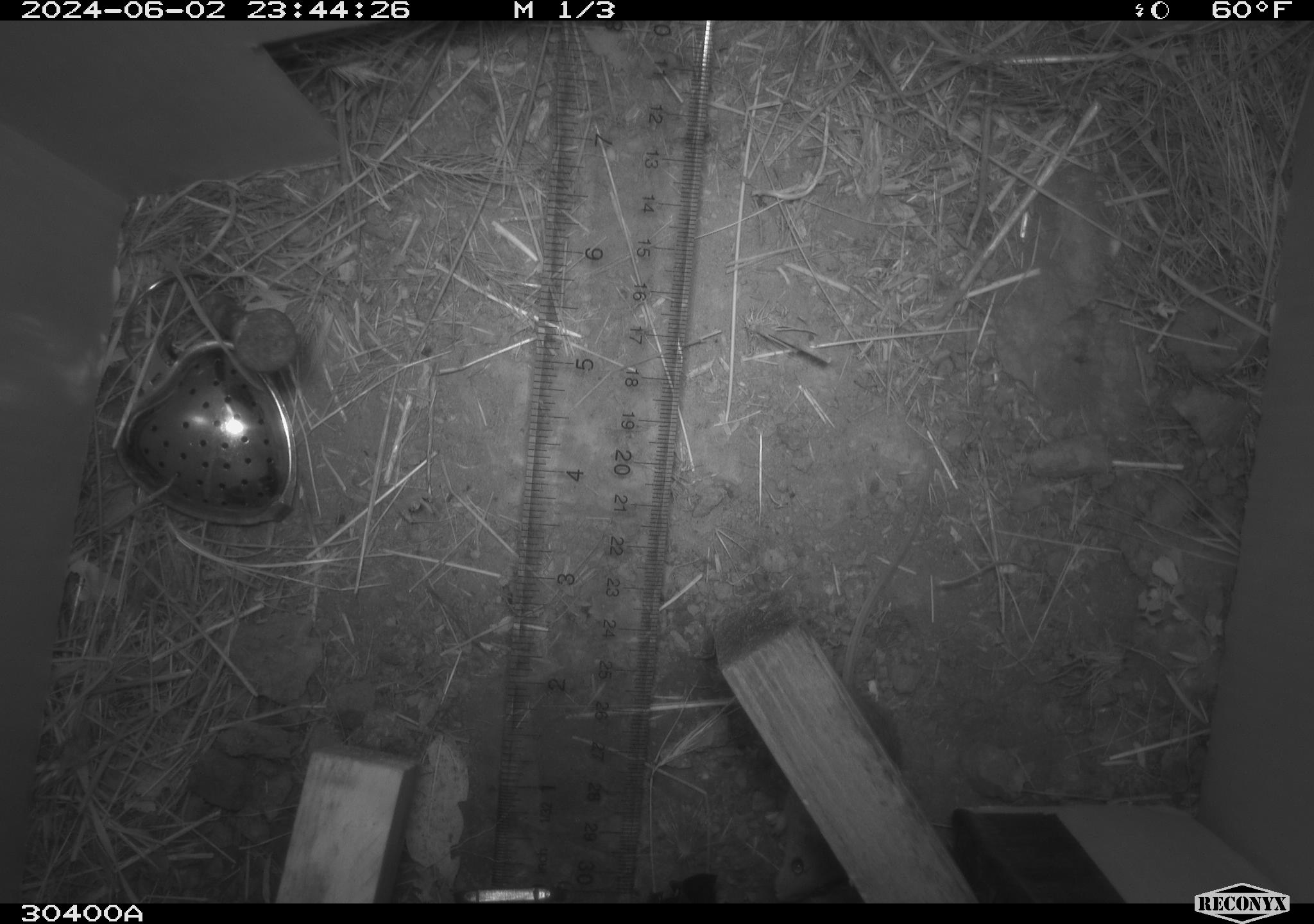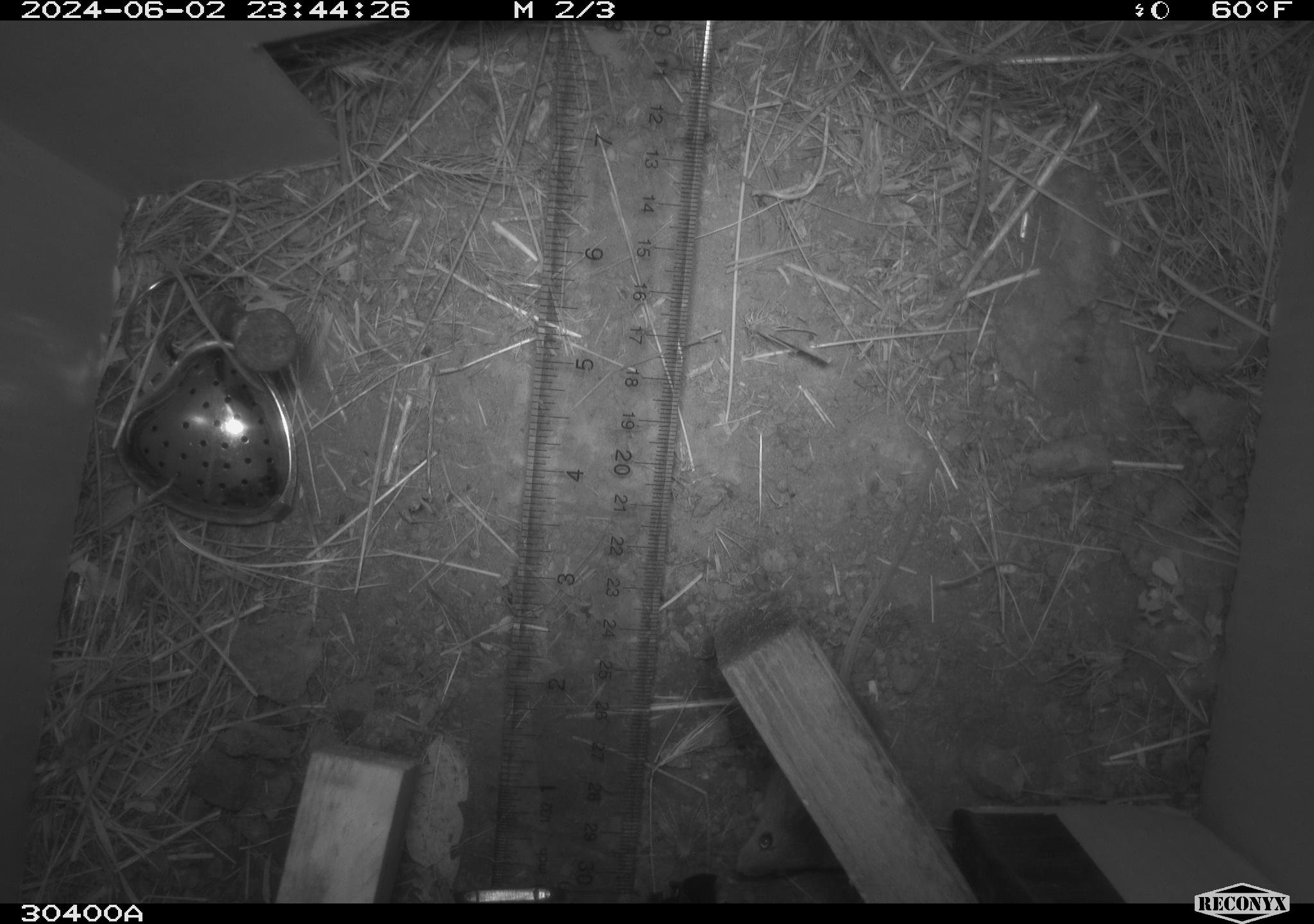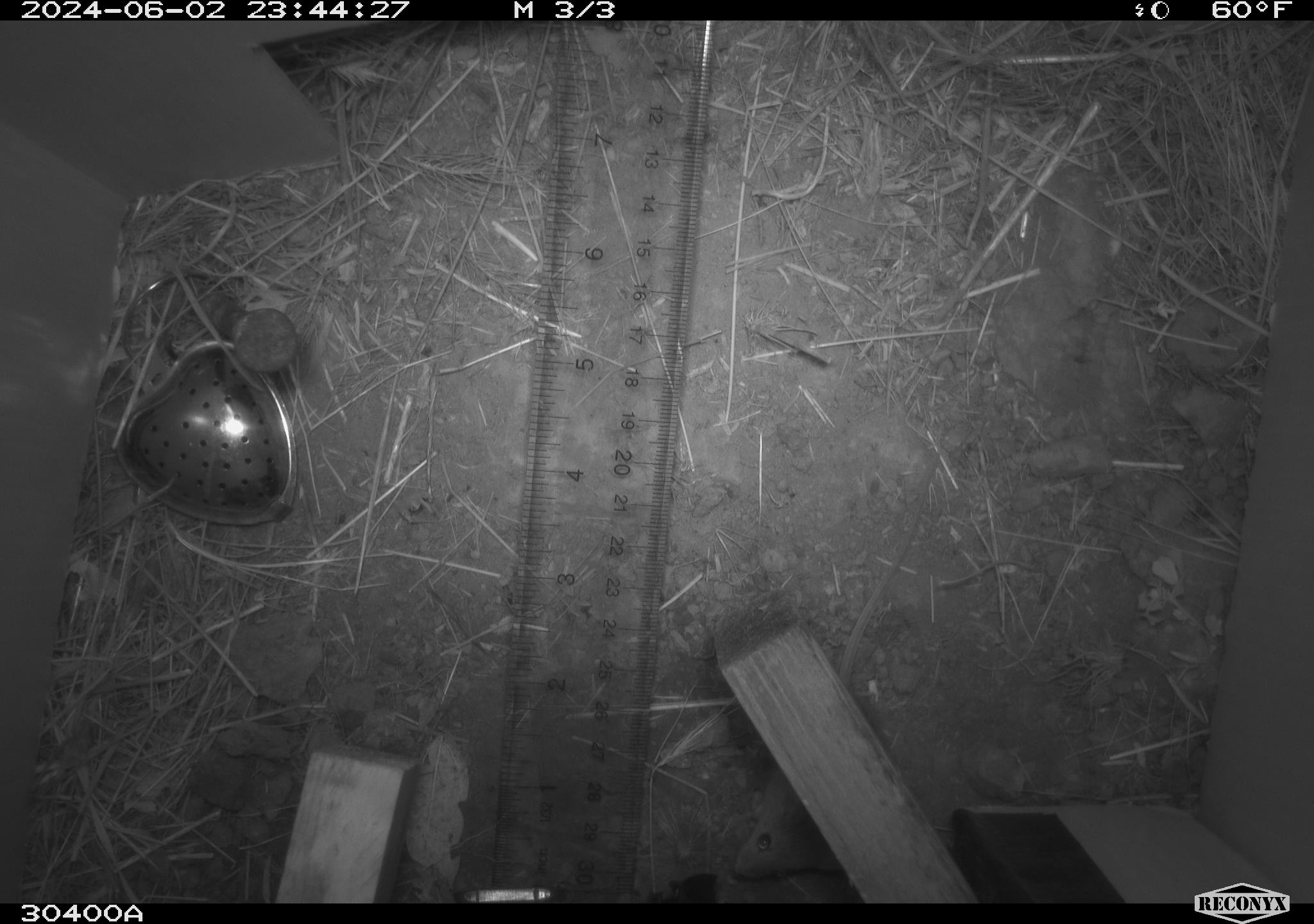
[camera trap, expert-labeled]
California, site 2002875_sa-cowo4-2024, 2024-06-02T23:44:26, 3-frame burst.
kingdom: Animalia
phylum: Chordata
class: Mammalia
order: Rodentia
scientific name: Rodentia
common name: mouse species